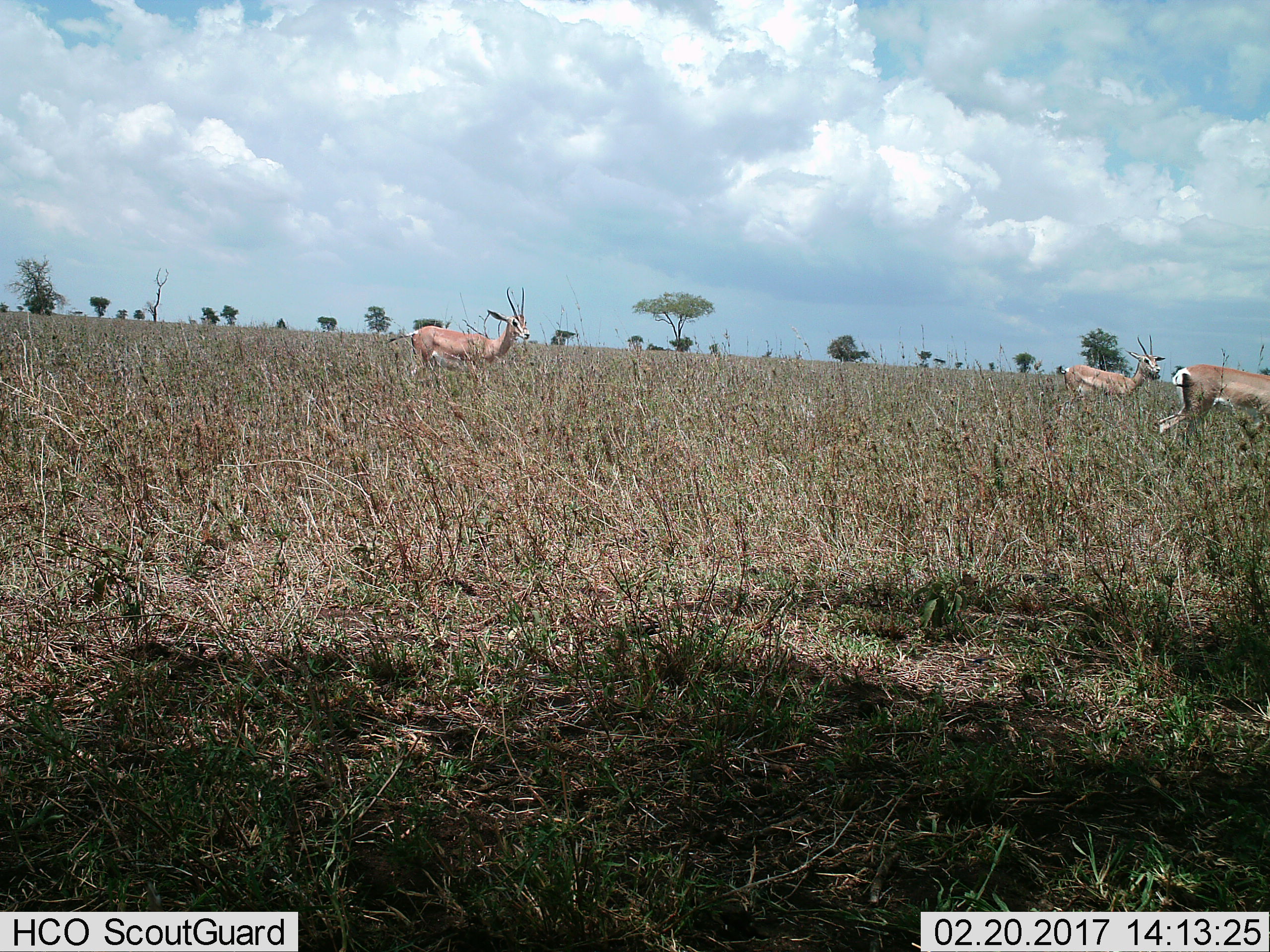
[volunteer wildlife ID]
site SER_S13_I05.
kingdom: Animalia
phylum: Chordata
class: Mammalia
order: Artiodactyla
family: Bovidae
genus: Nanger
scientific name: Nanger granti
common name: grant's gazelle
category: gazellegrants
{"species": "gazellegrants (grant's gazelle) (Nanger granti)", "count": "3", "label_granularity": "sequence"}